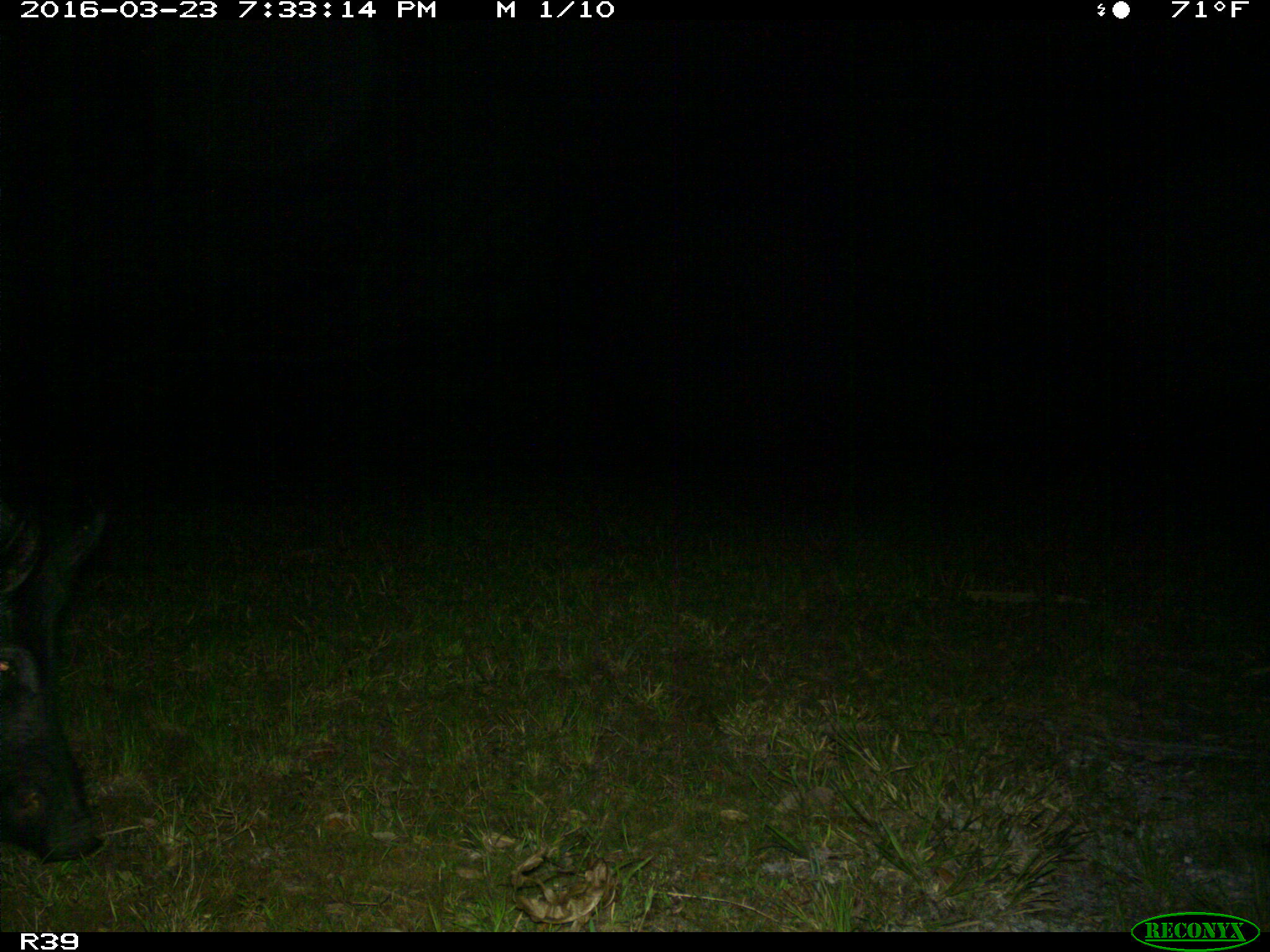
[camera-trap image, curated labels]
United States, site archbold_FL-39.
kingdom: Animalia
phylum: Chordata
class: Mammalia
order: Artiodactyla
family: Suidae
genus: Sus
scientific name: Sus scrofa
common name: wild boar